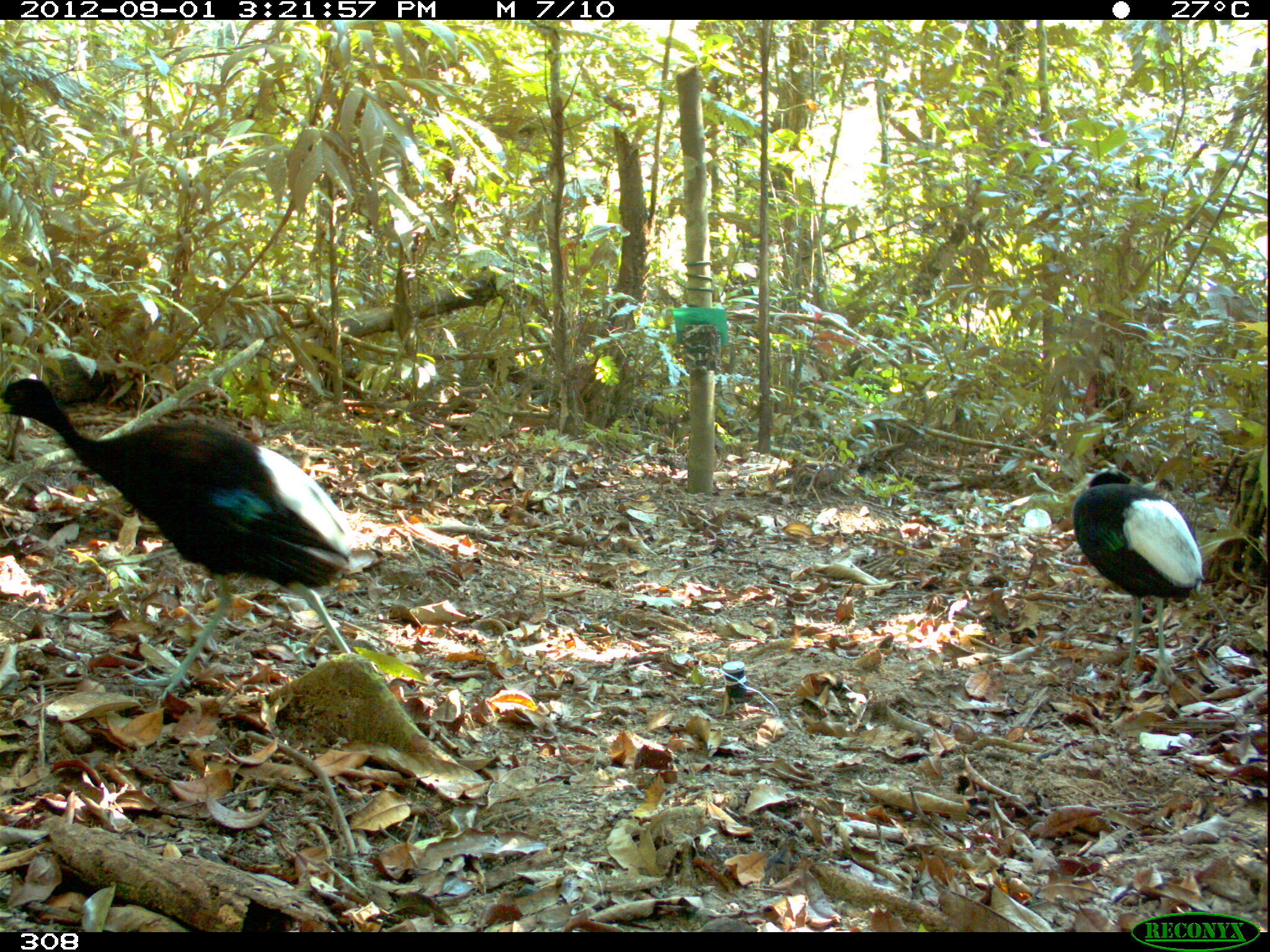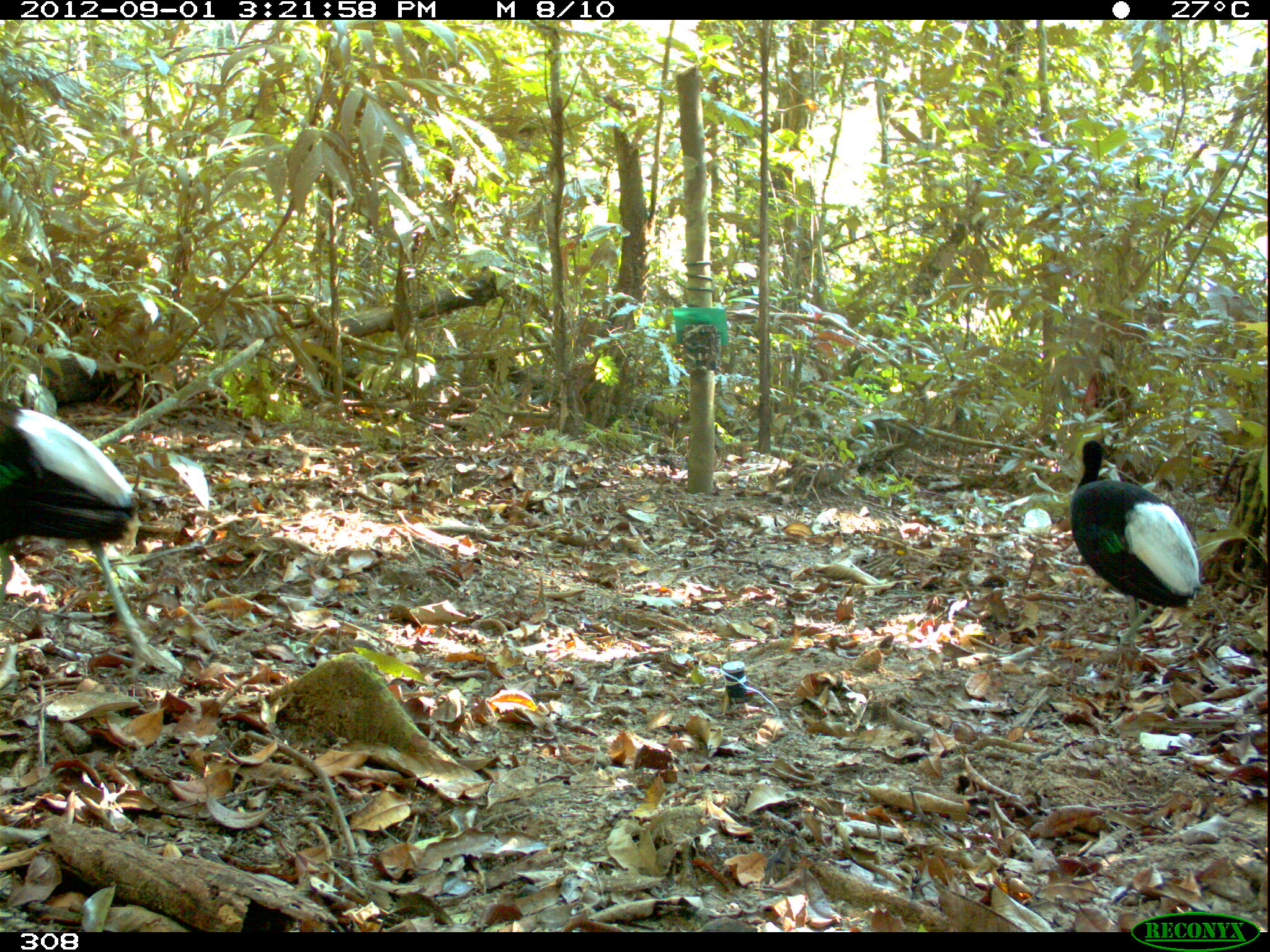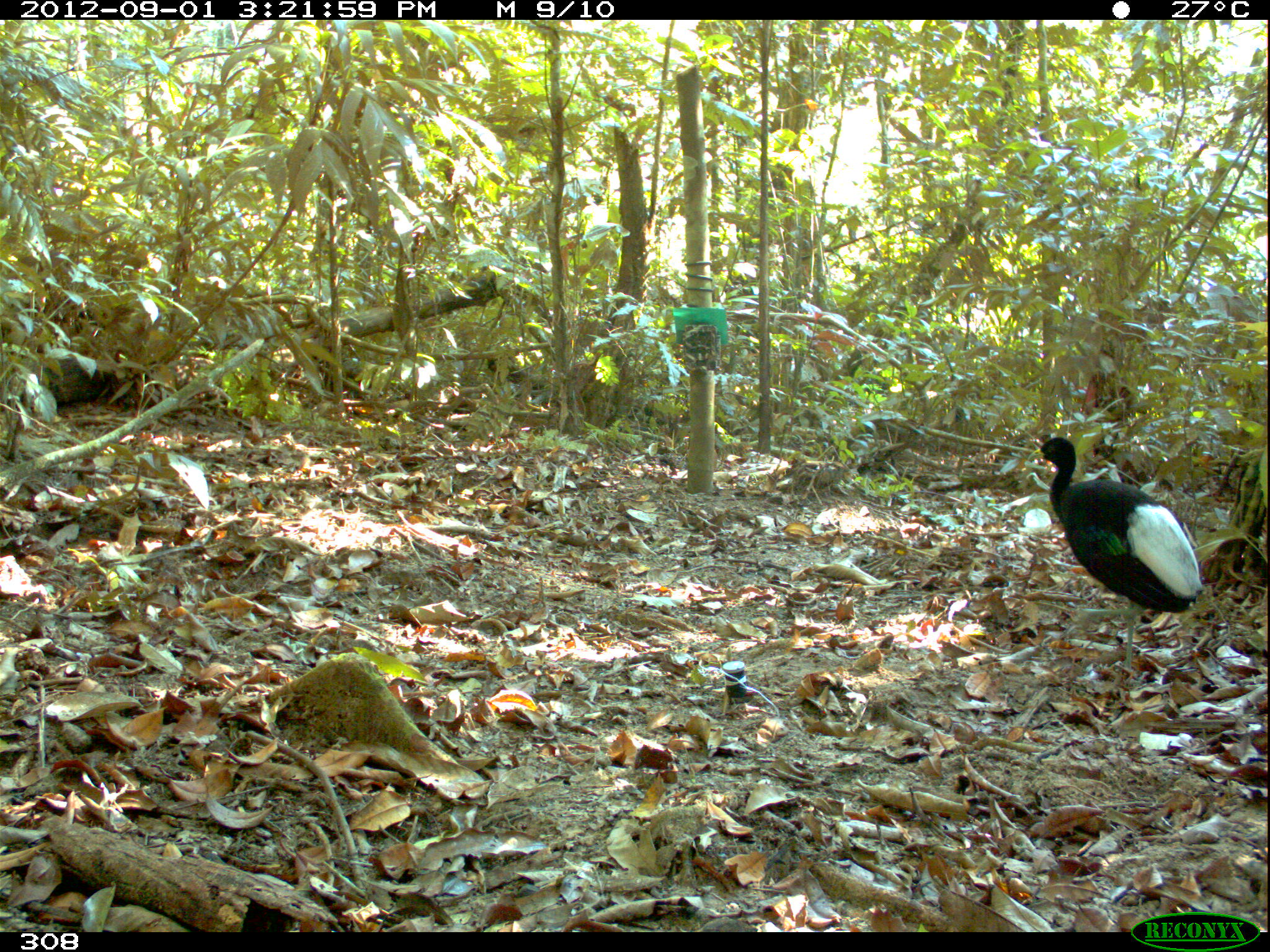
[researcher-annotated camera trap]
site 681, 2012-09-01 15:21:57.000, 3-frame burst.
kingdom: Animalia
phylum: Chordata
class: Aves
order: Gruiformes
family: Psophiidae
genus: Psophia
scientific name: Psophia leucoptera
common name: pale-winged trumpeter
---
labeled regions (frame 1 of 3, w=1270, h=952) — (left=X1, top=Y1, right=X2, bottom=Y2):
psophia leucoptera: (left=0, top=371, right=387, bottom=709); (left=1069, top=462, right=1205, bottom=691)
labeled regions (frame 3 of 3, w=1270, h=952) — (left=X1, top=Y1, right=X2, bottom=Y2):
psophia leucoptera: (left=1026, top=436, right=1203, bottom=672)